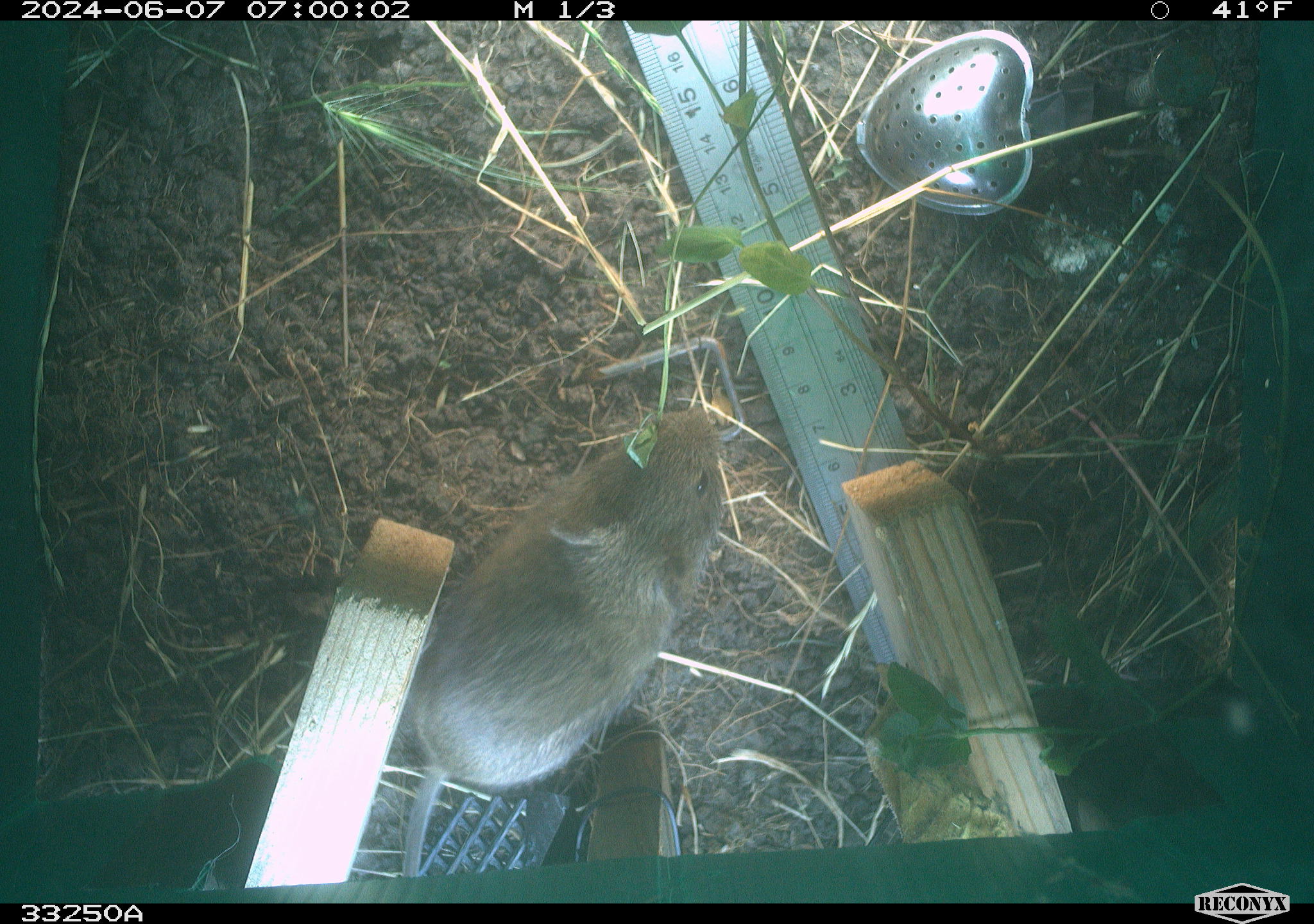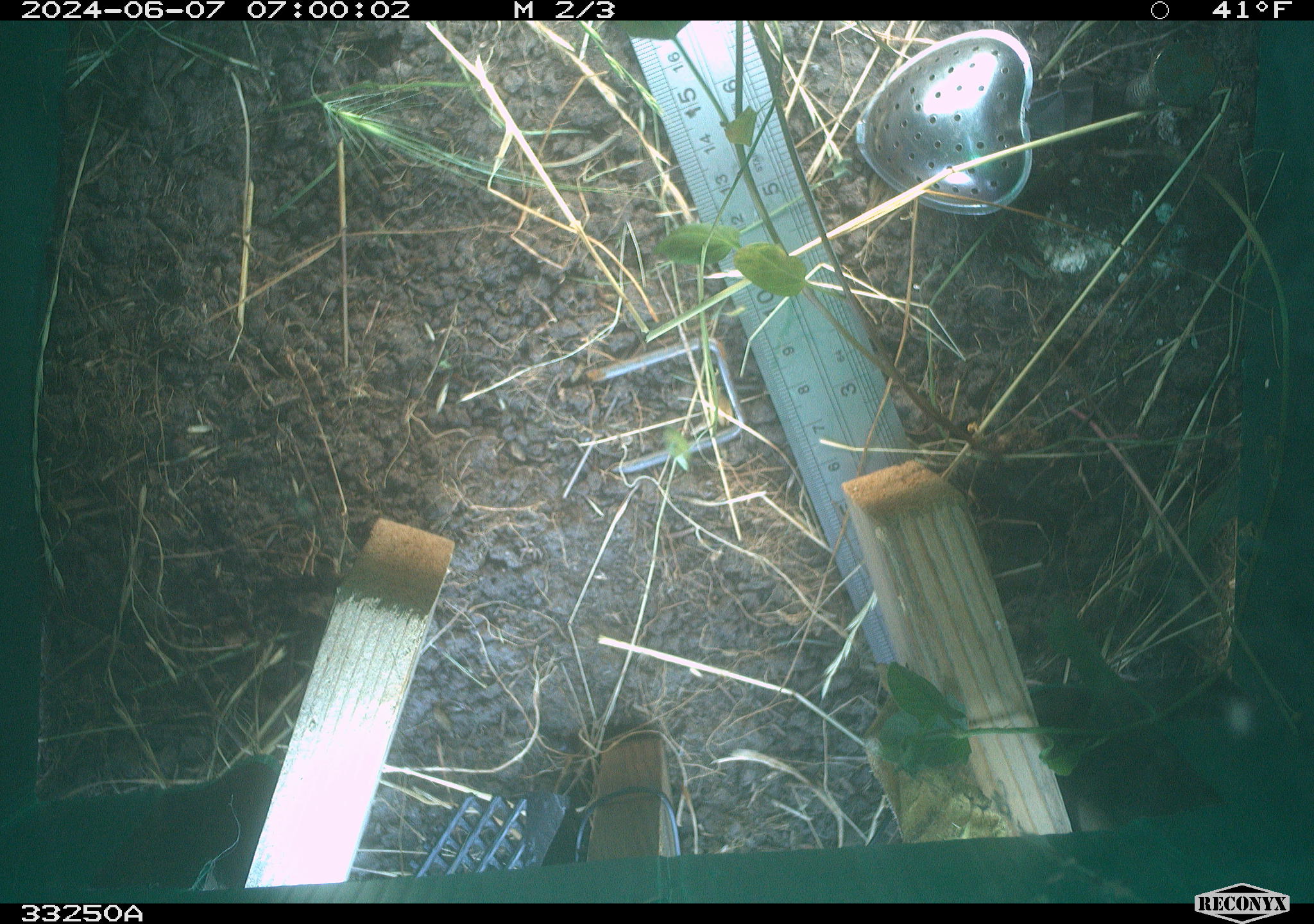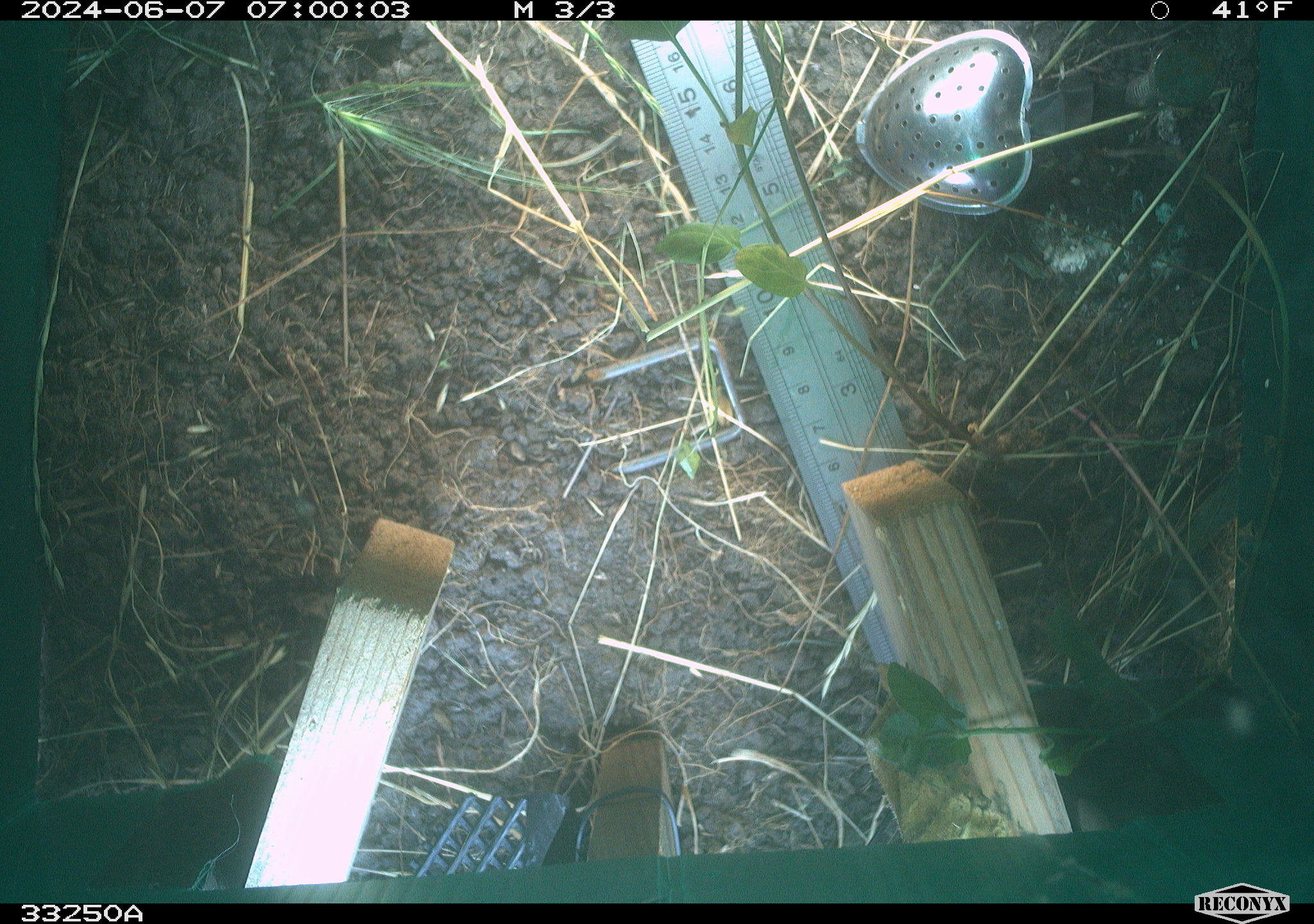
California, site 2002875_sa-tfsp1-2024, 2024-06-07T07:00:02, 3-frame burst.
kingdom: Animalia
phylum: Chordata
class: Mammalia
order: Rodentia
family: Cricetidae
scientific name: Arvicolinae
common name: voles, lemmings, and muskrats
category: arvicolinae subfamily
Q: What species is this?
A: Arvicolinae subfamily (voles, lemmings, and muskrats) (Arvicolinae).